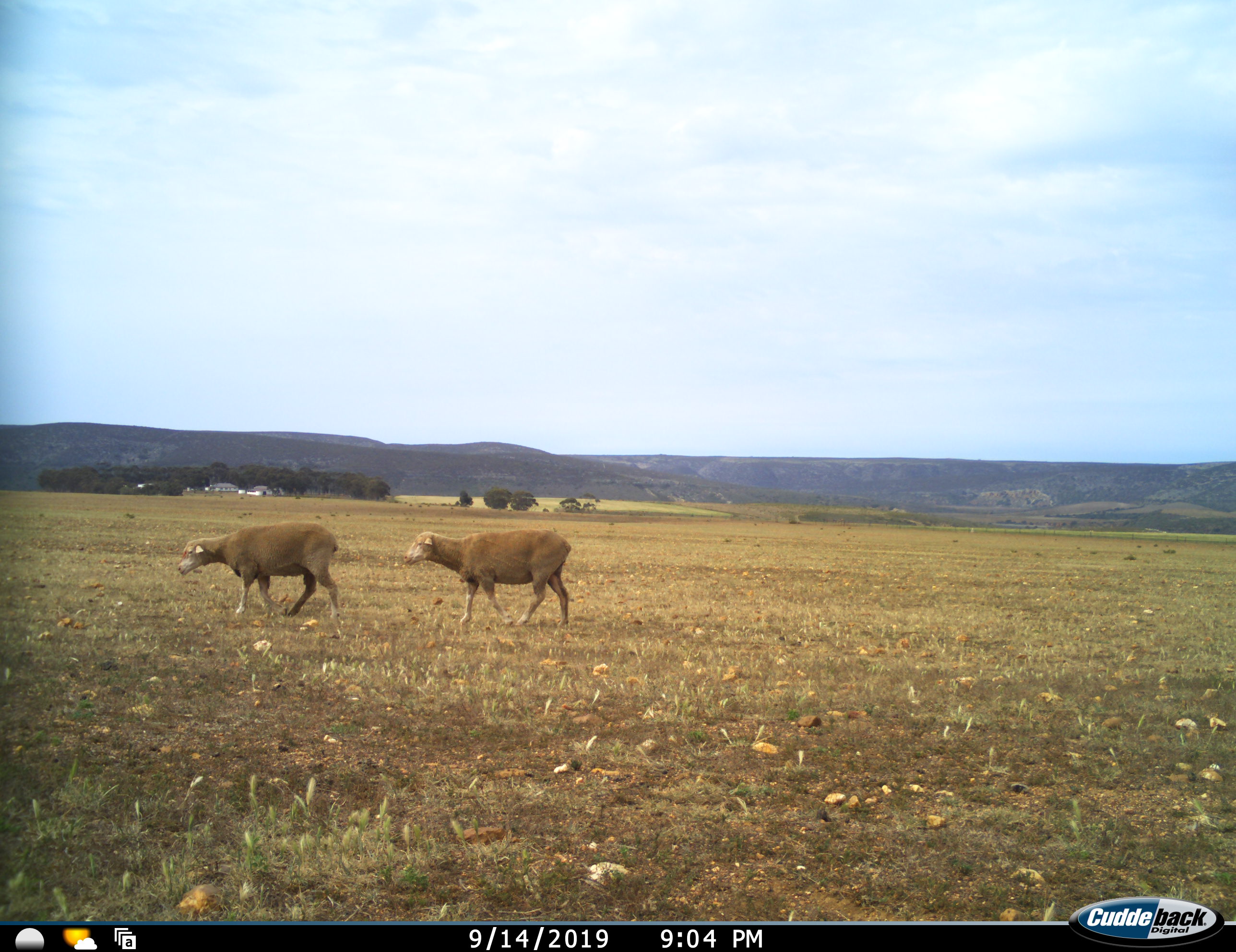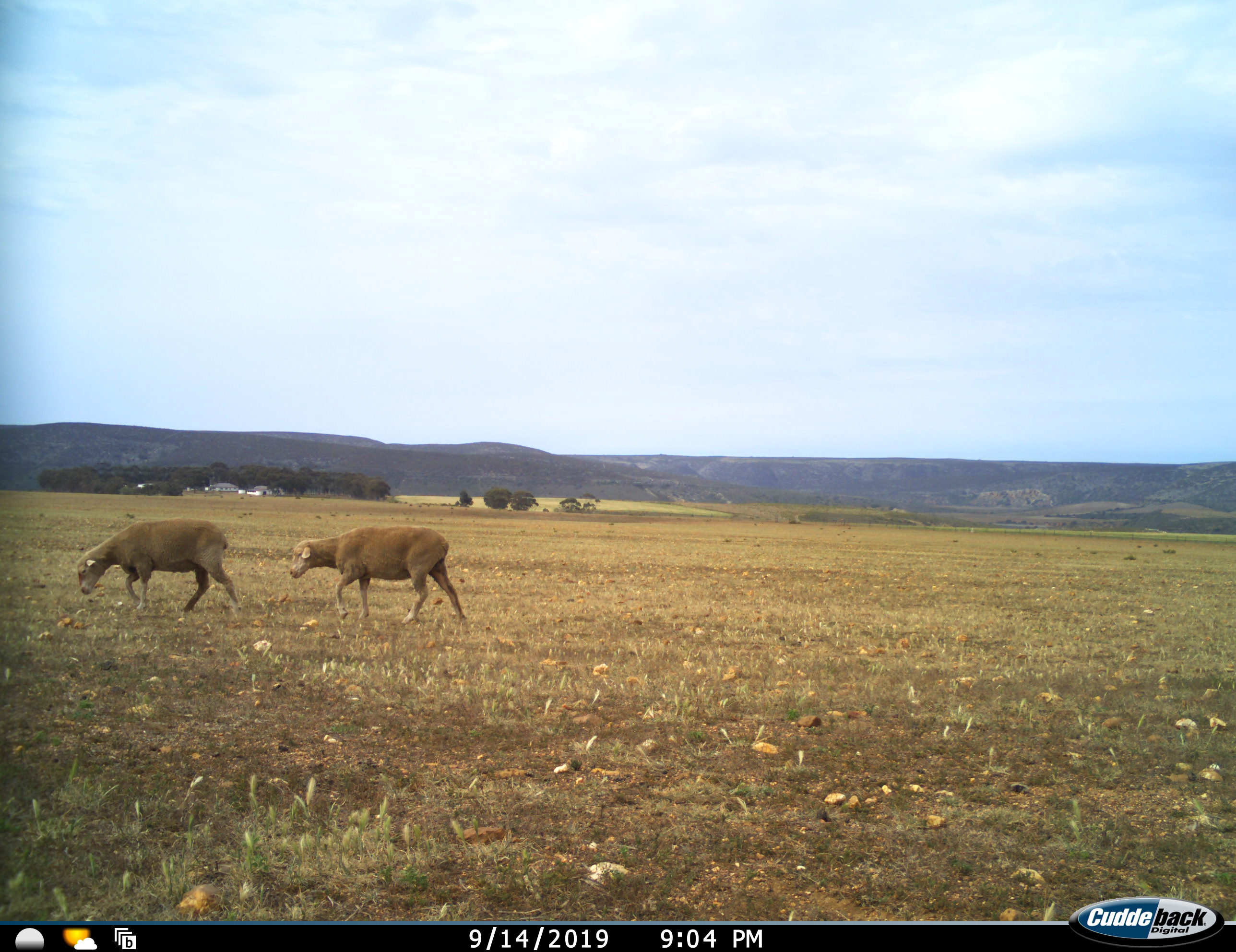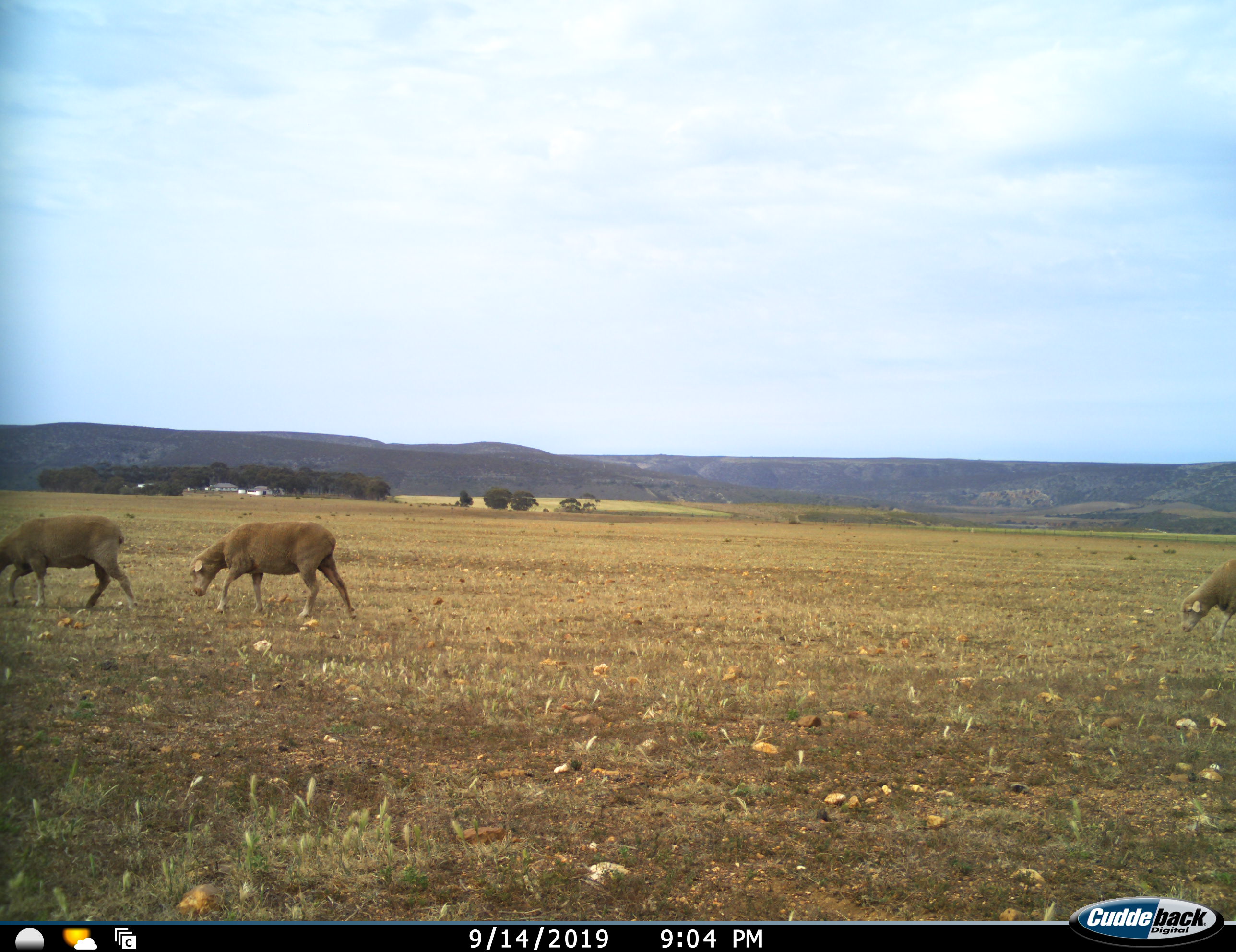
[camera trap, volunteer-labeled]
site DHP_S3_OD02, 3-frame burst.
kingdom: Animalia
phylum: Chordata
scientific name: Vertebrata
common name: domestic animal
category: domesticanimal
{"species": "domesticanimal (domestic animal) (Vertebrata)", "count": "3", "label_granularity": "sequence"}